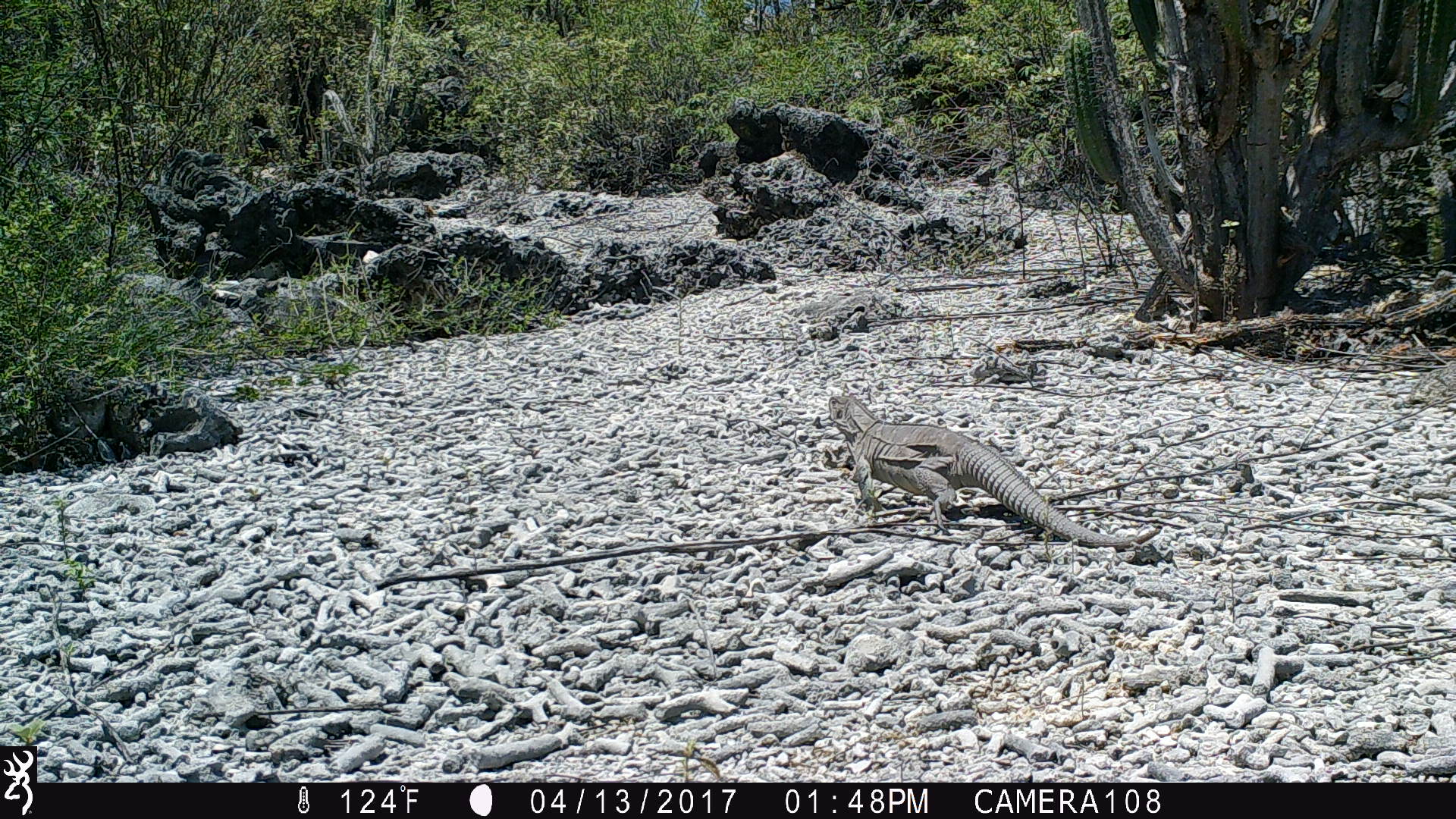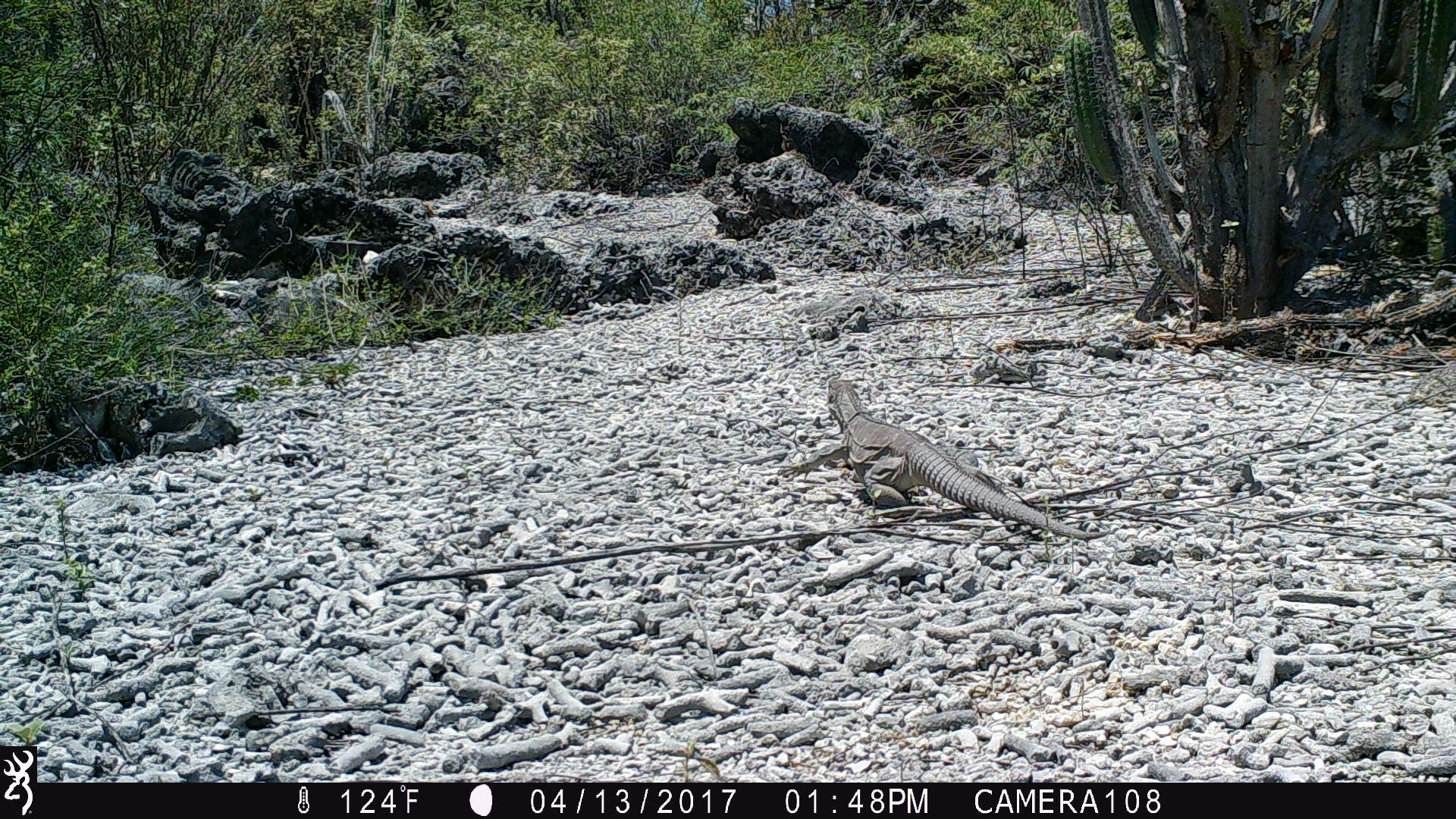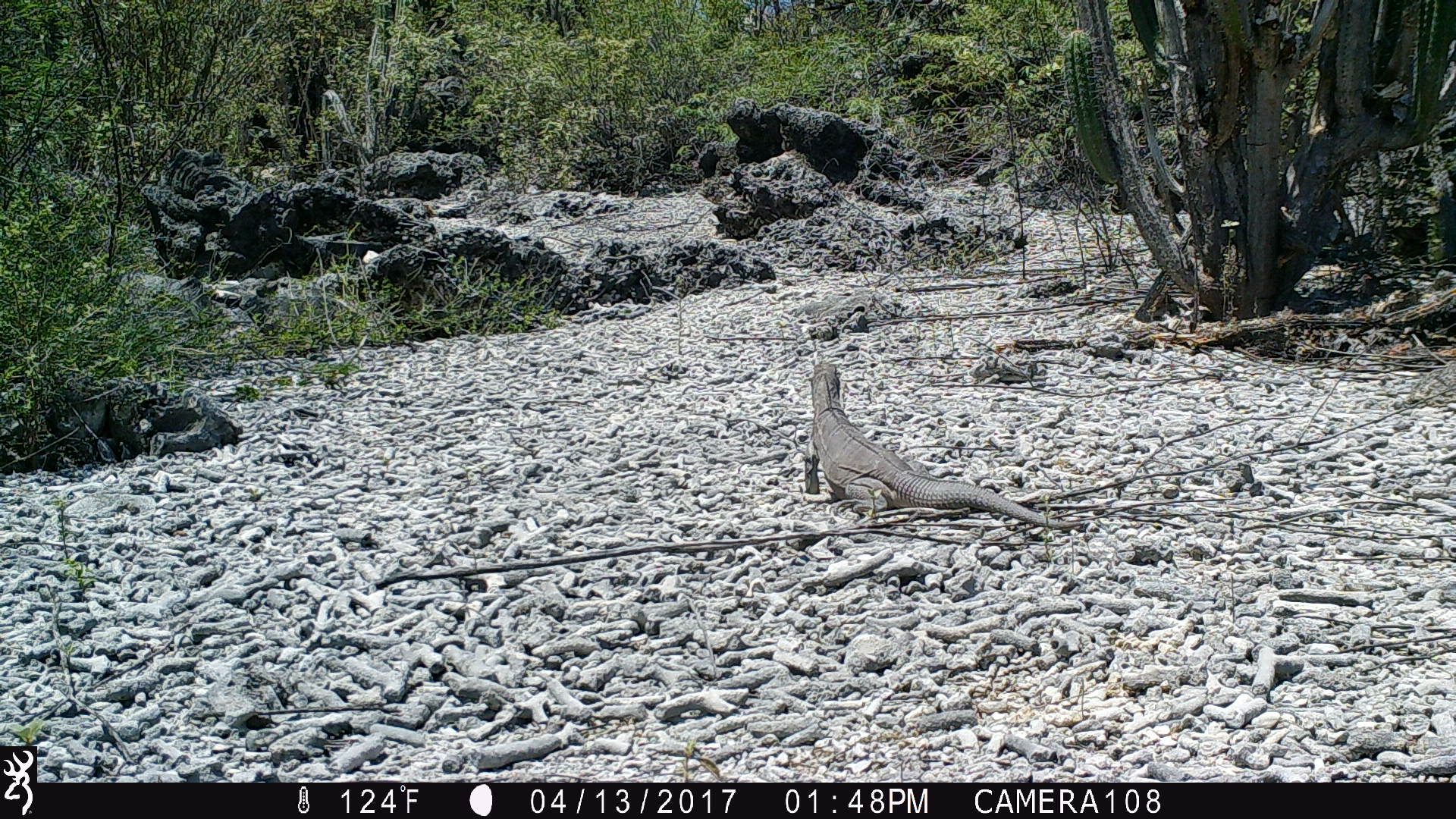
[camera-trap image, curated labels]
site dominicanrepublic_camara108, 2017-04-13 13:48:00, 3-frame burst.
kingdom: Animalia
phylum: Chordata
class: Reptilia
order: Squamata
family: Iguanidae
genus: Iguana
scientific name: Iguana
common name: typical iguanas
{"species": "Iguana (typical iguanas)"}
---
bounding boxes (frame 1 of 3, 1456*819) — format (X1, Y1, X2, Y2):
iguana: (818, 387, 1160, 551)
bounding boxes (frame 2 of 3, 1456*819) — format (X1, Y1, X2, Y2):
iguana: (817, 374, 1103, 544)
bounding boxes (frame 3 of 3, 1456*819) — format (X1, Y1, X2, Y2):
iguana: (797, 358, 1042, 528)